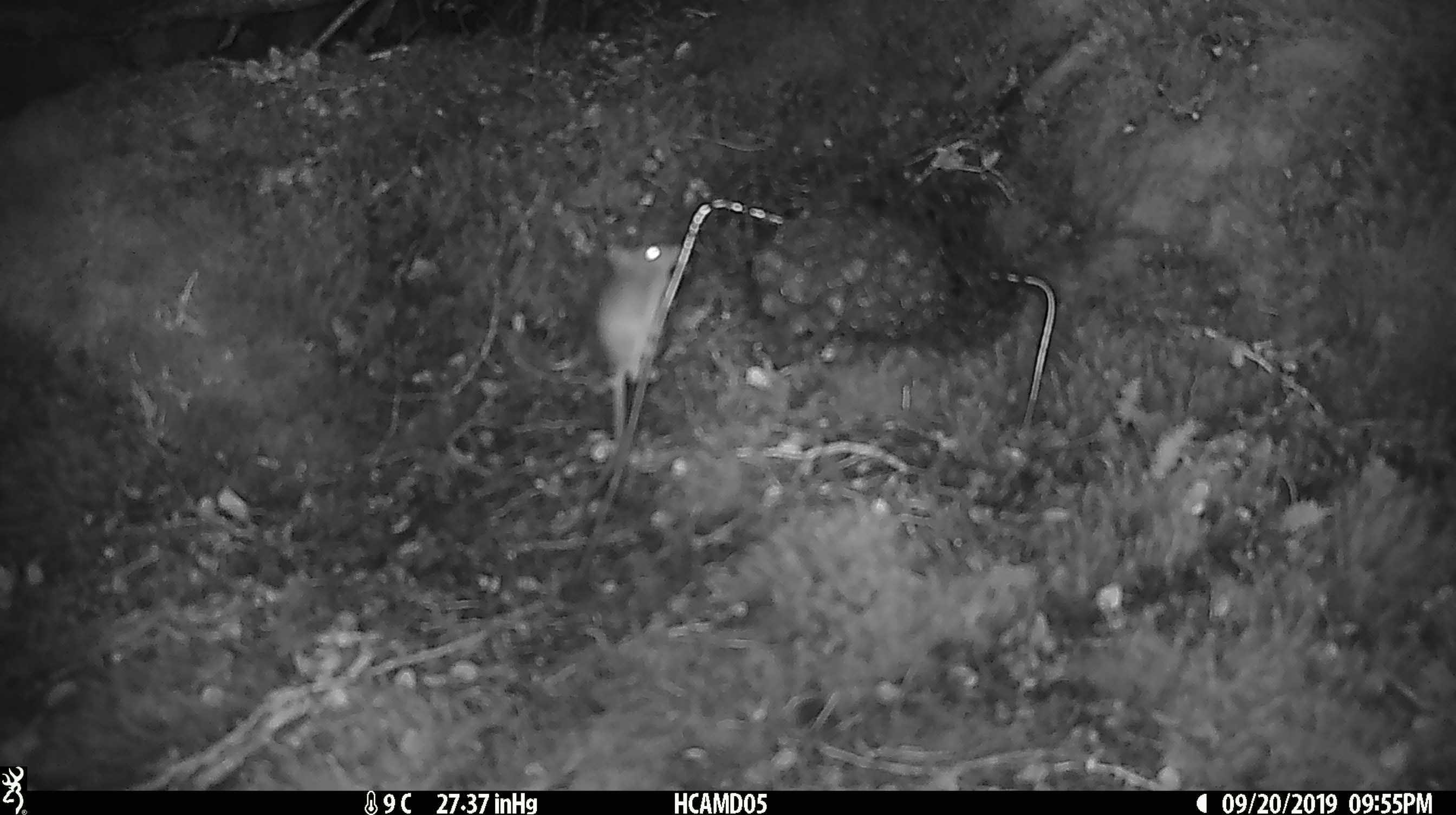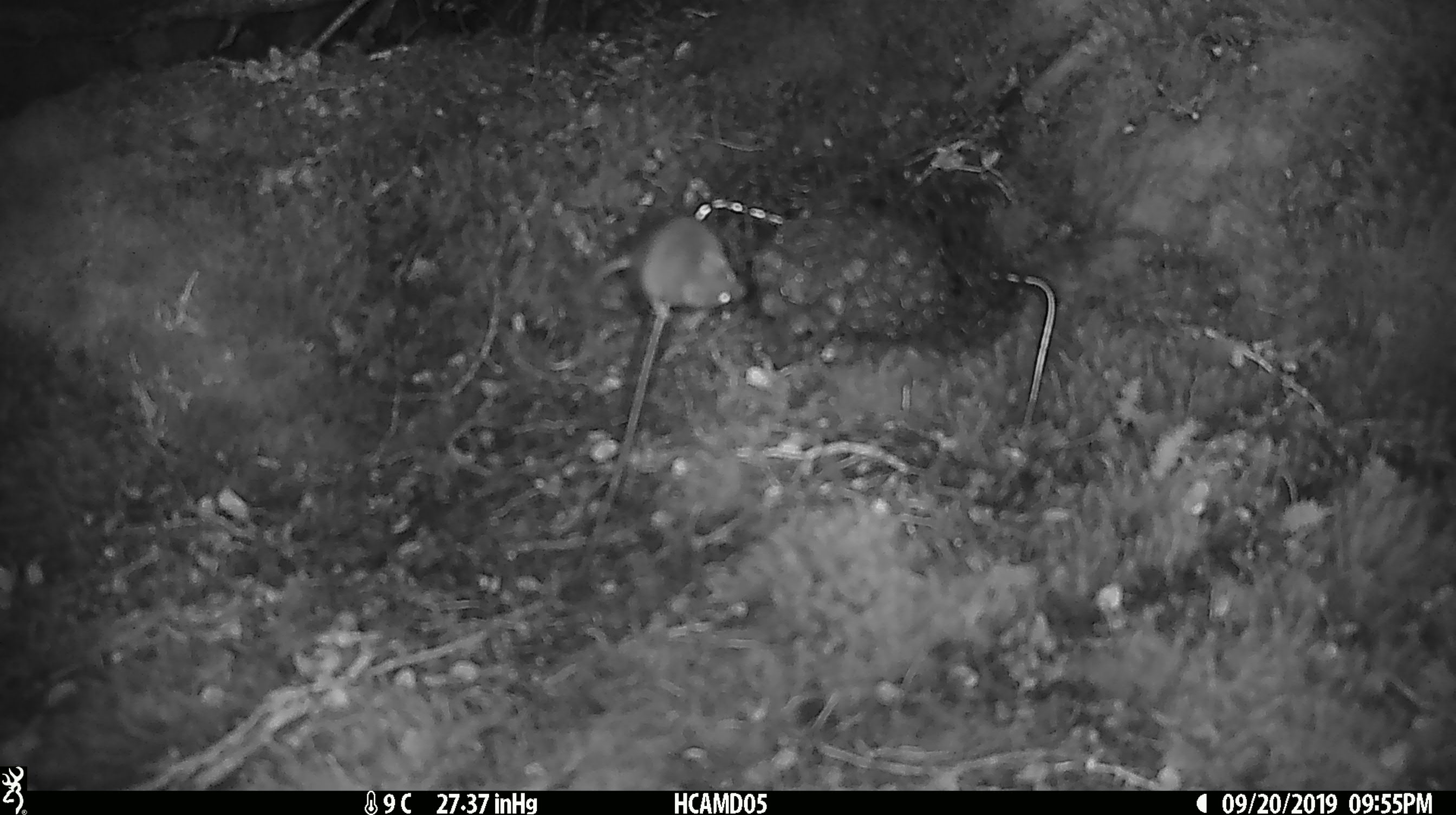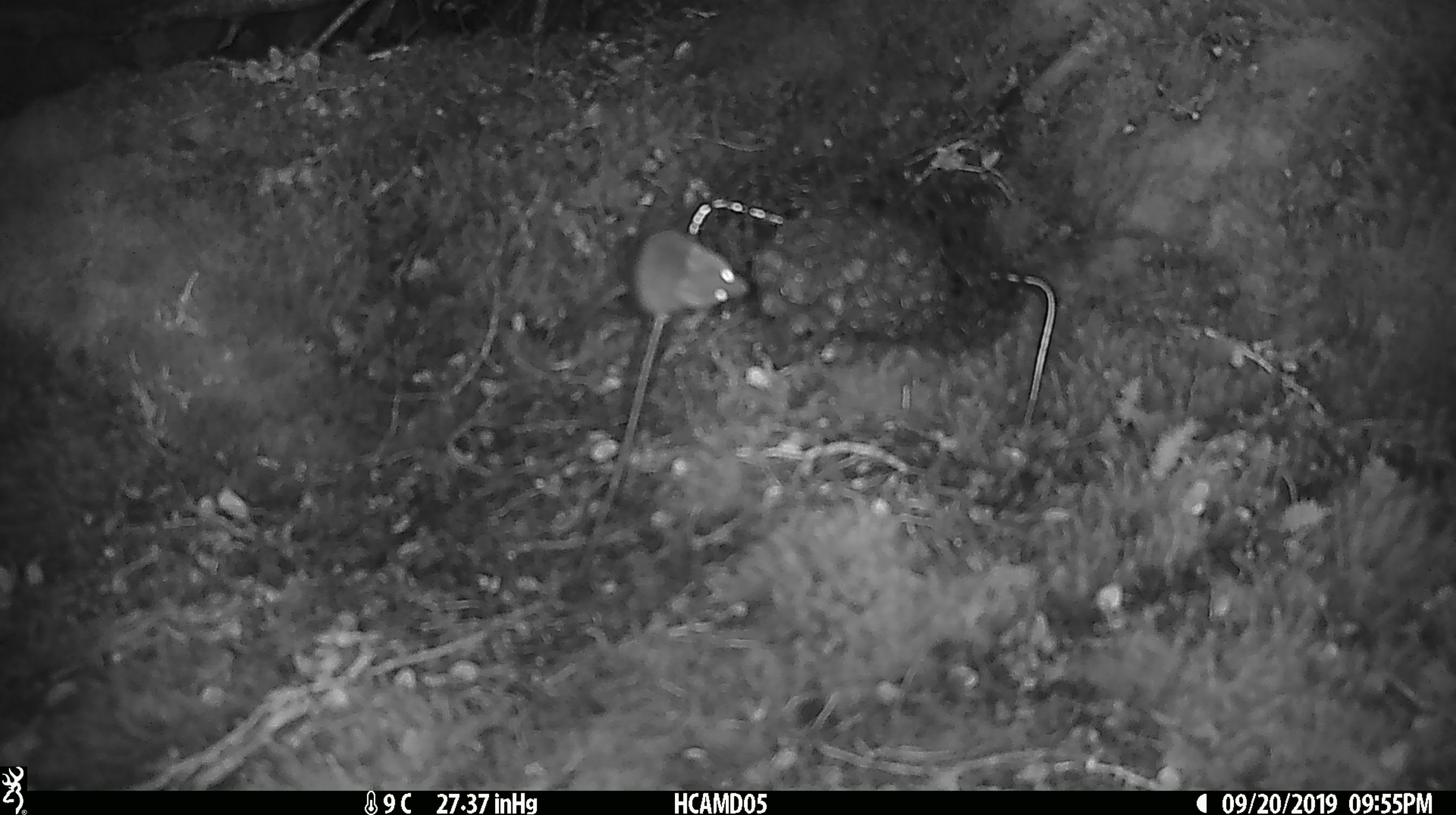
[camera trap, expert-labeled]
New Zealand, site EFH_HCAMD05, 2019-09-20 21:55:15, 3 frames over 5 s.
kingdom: Animalia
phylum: Chordata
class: Mammalia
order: Rodentia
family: Muridae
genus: Mus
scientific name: Mus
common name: mouse